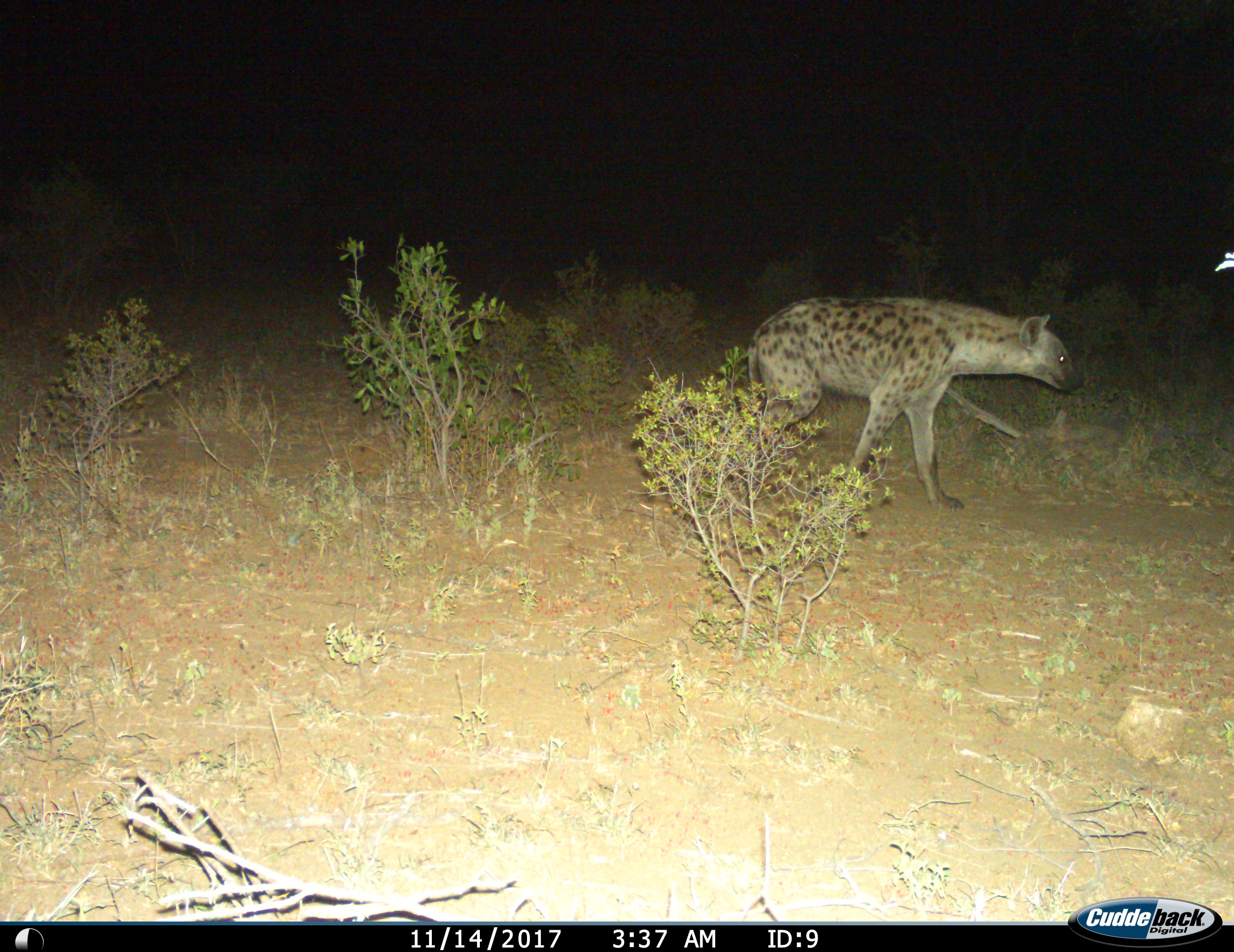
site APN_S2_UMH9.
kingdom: Animalia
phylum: Chordata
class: Mammalia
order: Carnivora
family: Hyaenidae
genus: Crocuta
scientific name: Crocuta crocuta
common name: spotted hyena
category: hyenaspotted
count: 1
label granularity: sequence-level